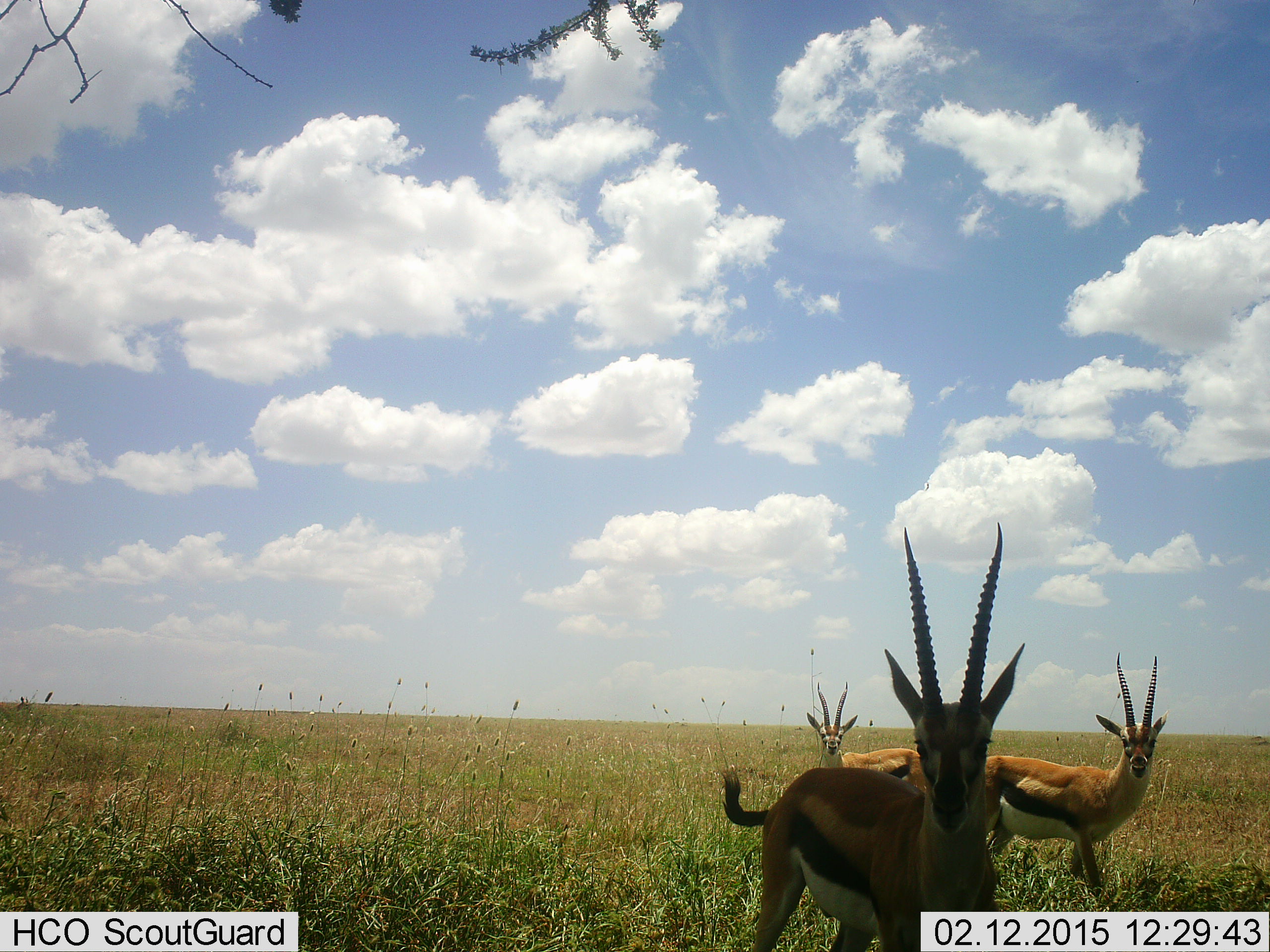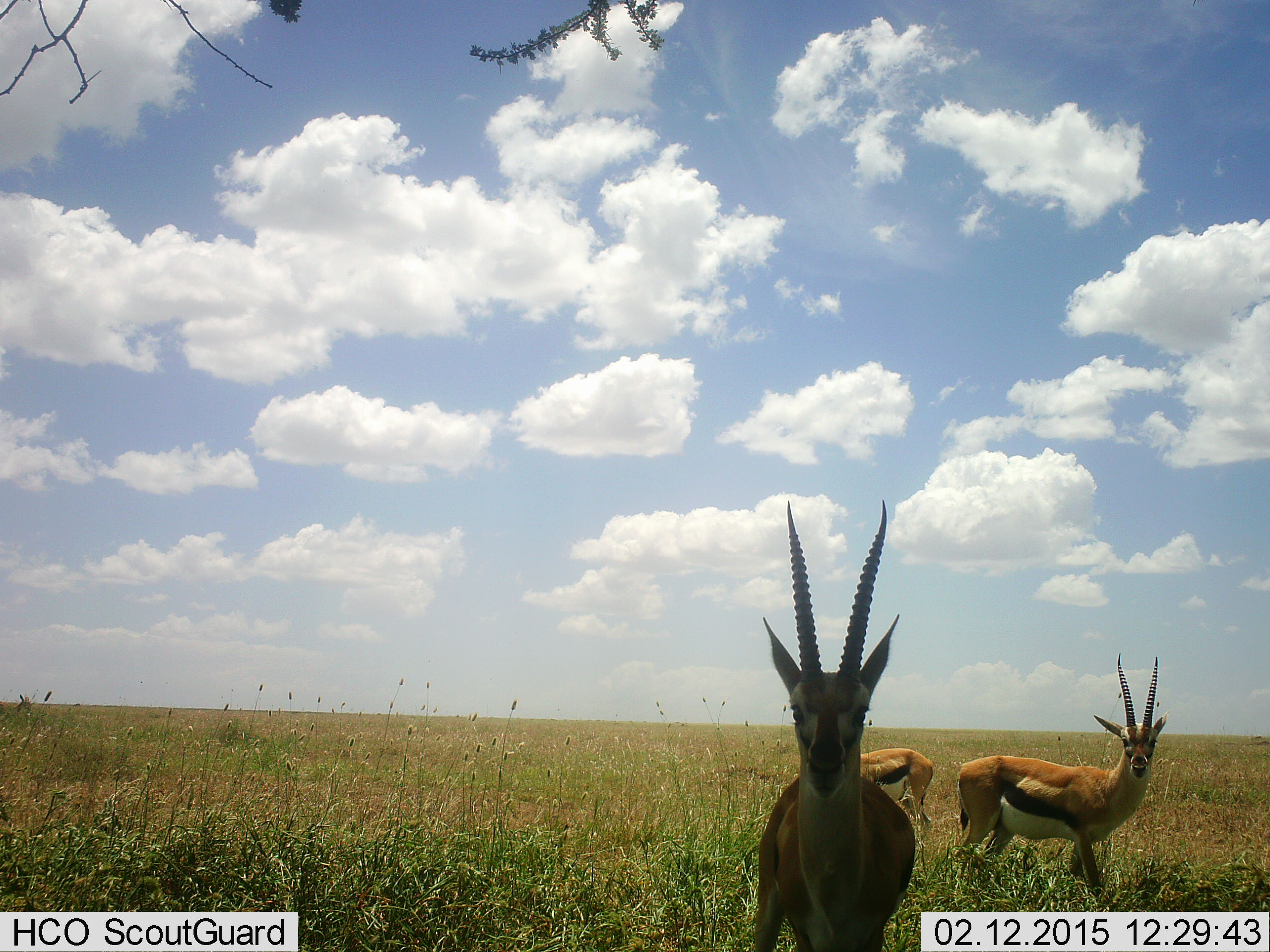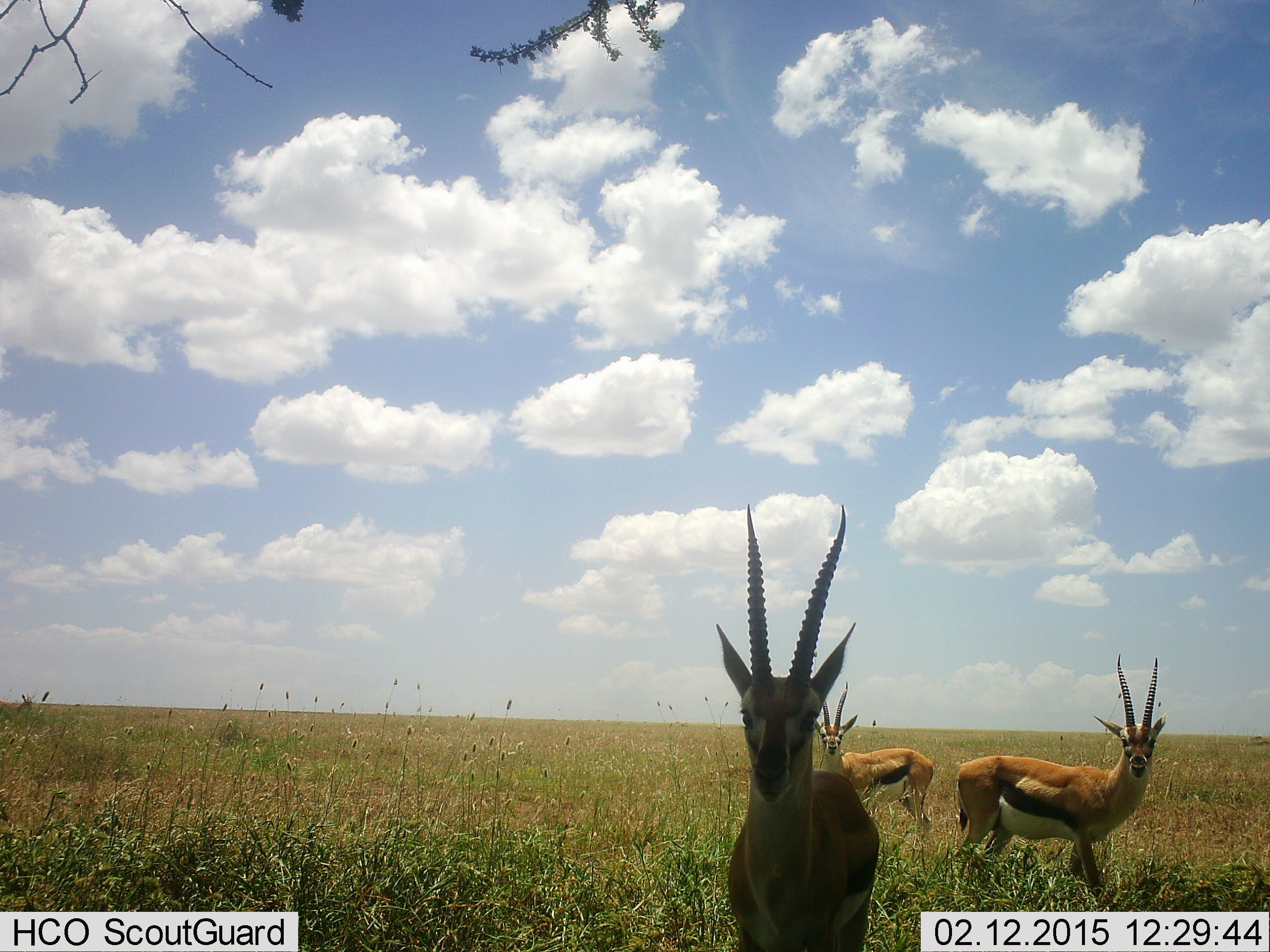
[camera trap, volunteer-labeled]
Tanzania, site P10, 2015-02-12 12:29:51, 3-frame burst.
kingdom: Animalia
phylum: Chordata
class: Mammalia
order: Artiodactyla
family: Bovidae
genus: Eudorcas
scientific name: Eudorcas thomsonii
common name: thomson's gazelle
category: gazellethomsons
Gazellethomsons (thomson's gazelle) (Eudorcas thomsonii), count 3. Behavior (volunteer vote fractions): standing 90%, resting 10%, moving 10%, interacting 0%. Young present (vote fraction): 0%. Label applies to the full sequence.